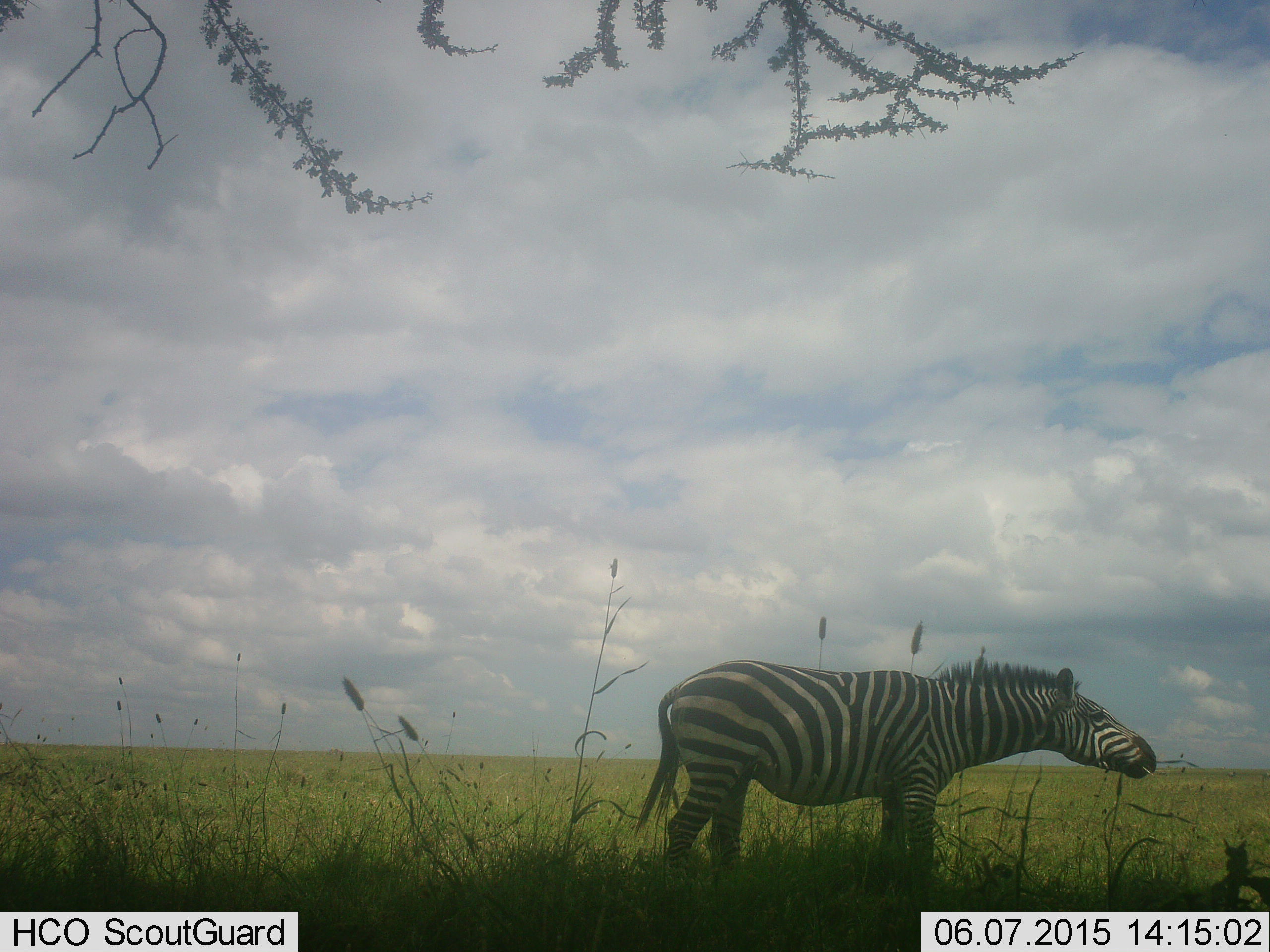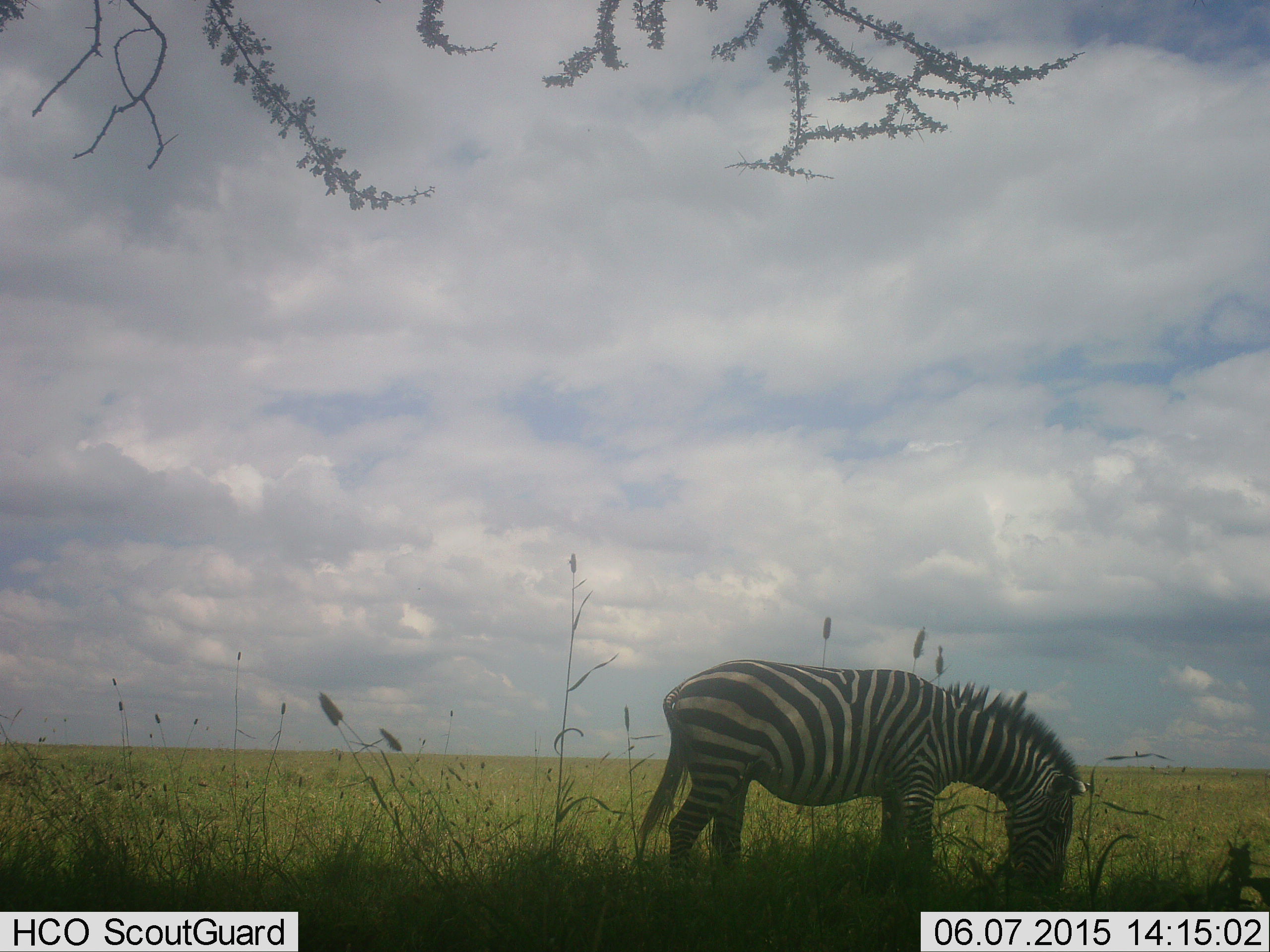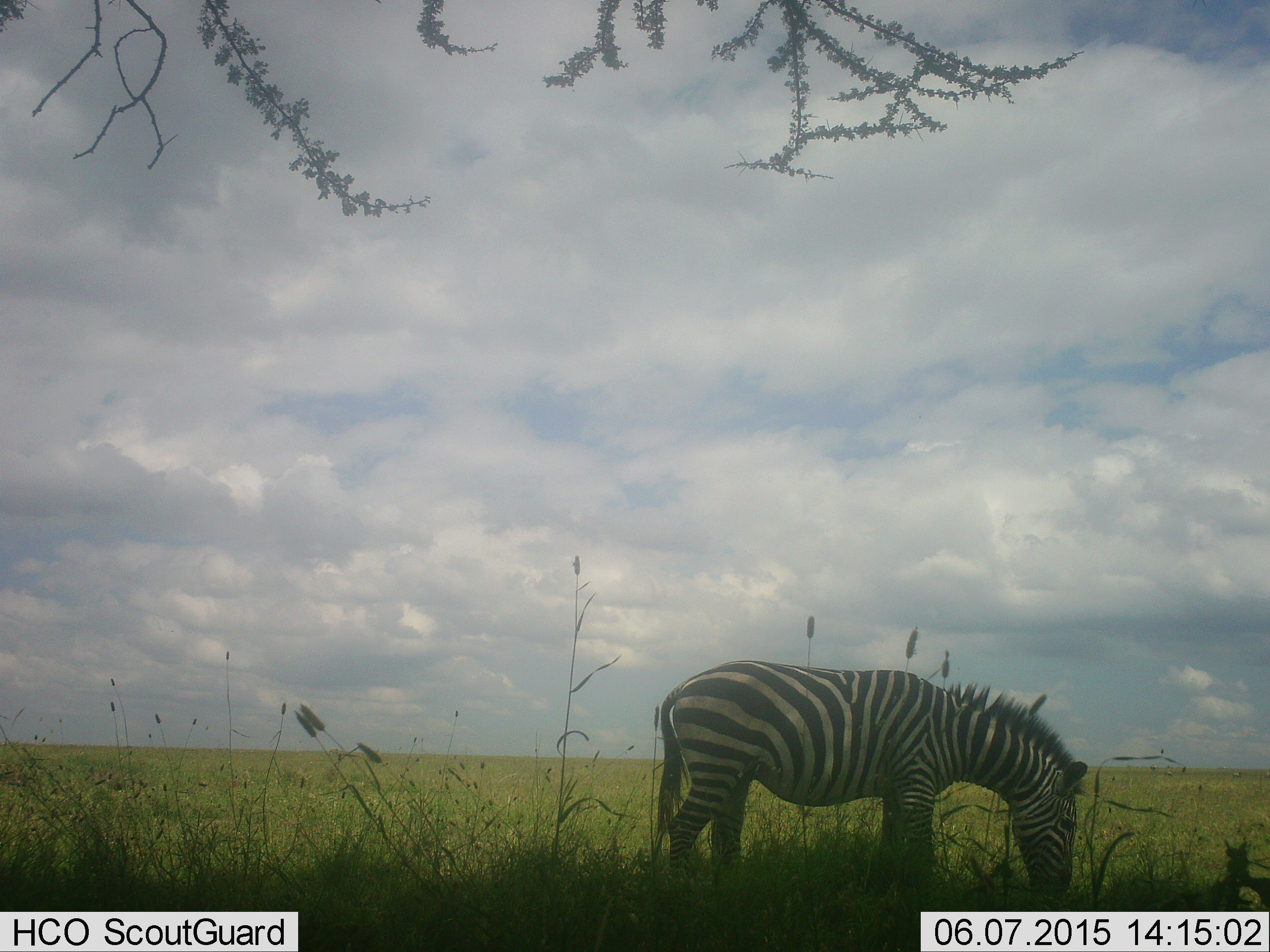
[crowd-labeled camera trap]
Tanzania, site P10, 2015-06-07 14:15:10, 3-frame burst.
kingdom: Animalia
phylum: Chordata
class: Mammalia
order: Perissodactyla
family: Equidae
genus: Equus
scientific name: Equus quagga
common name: plains zebra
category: zebra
Zebra (plains zebra) (Equus quagga), count 1. Behavior (volunteer vote fractions): standing 20%, resting 0%, moving 0%, interacting 0%. Young present (vote fraction): 0%. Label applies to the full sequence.